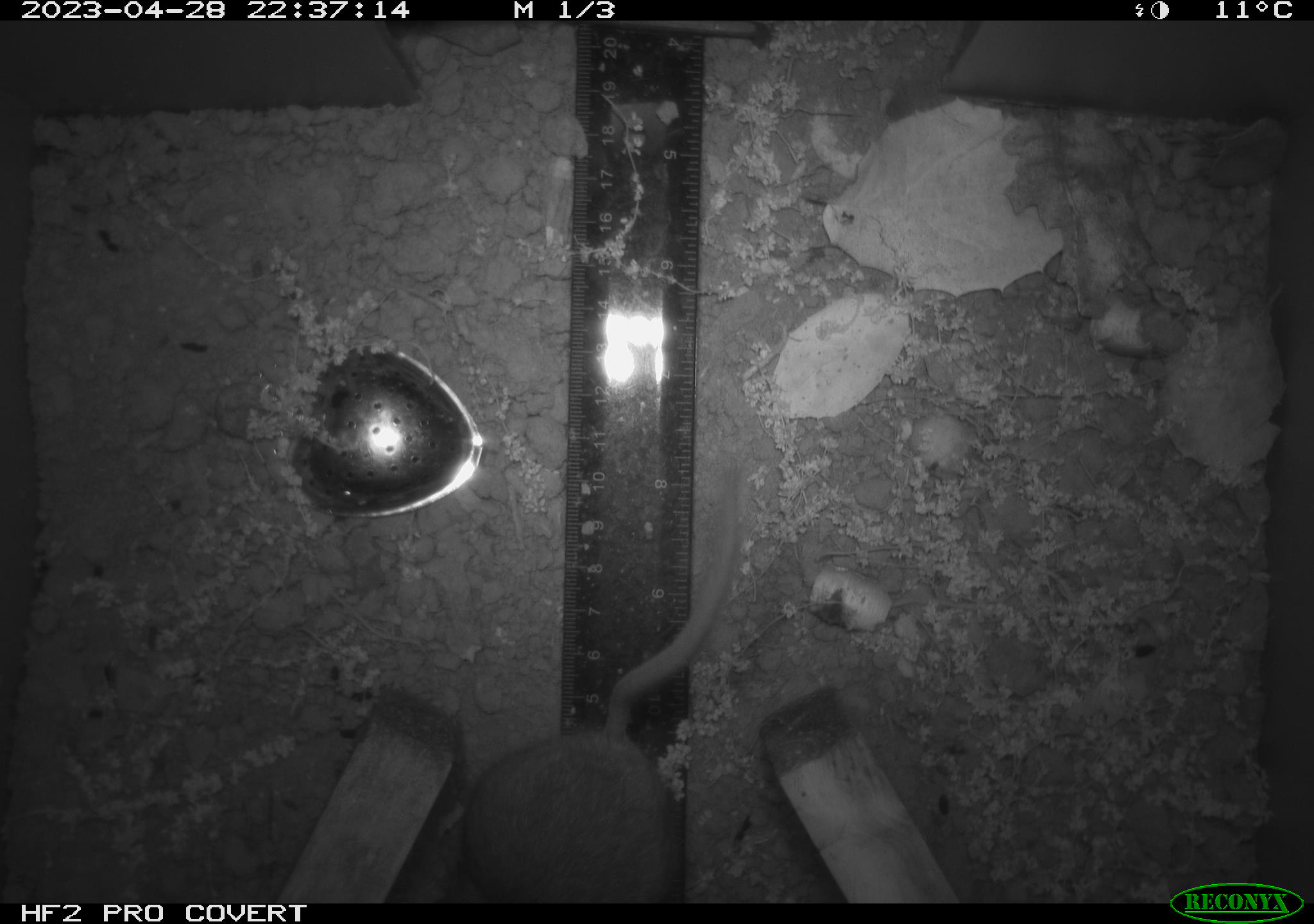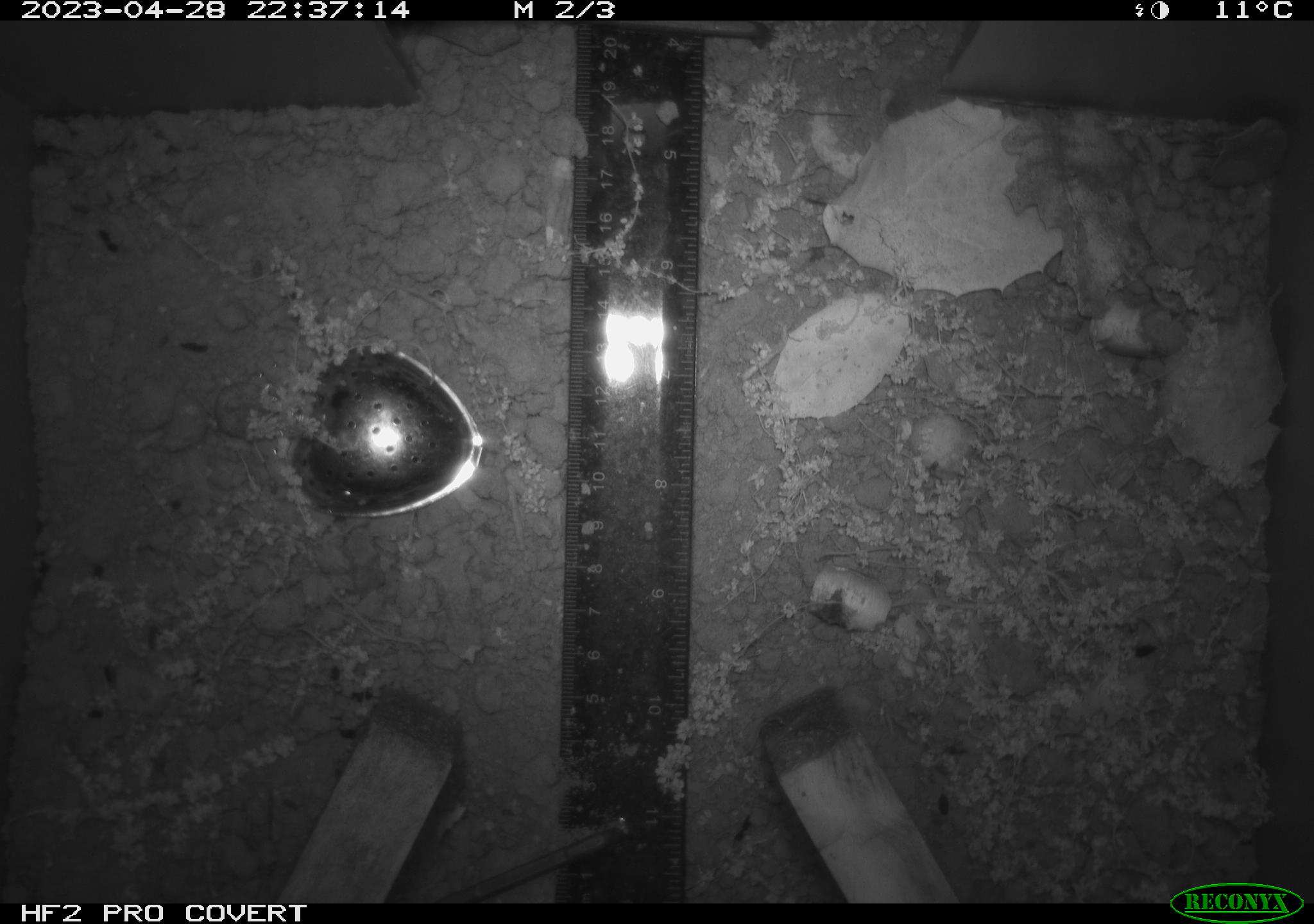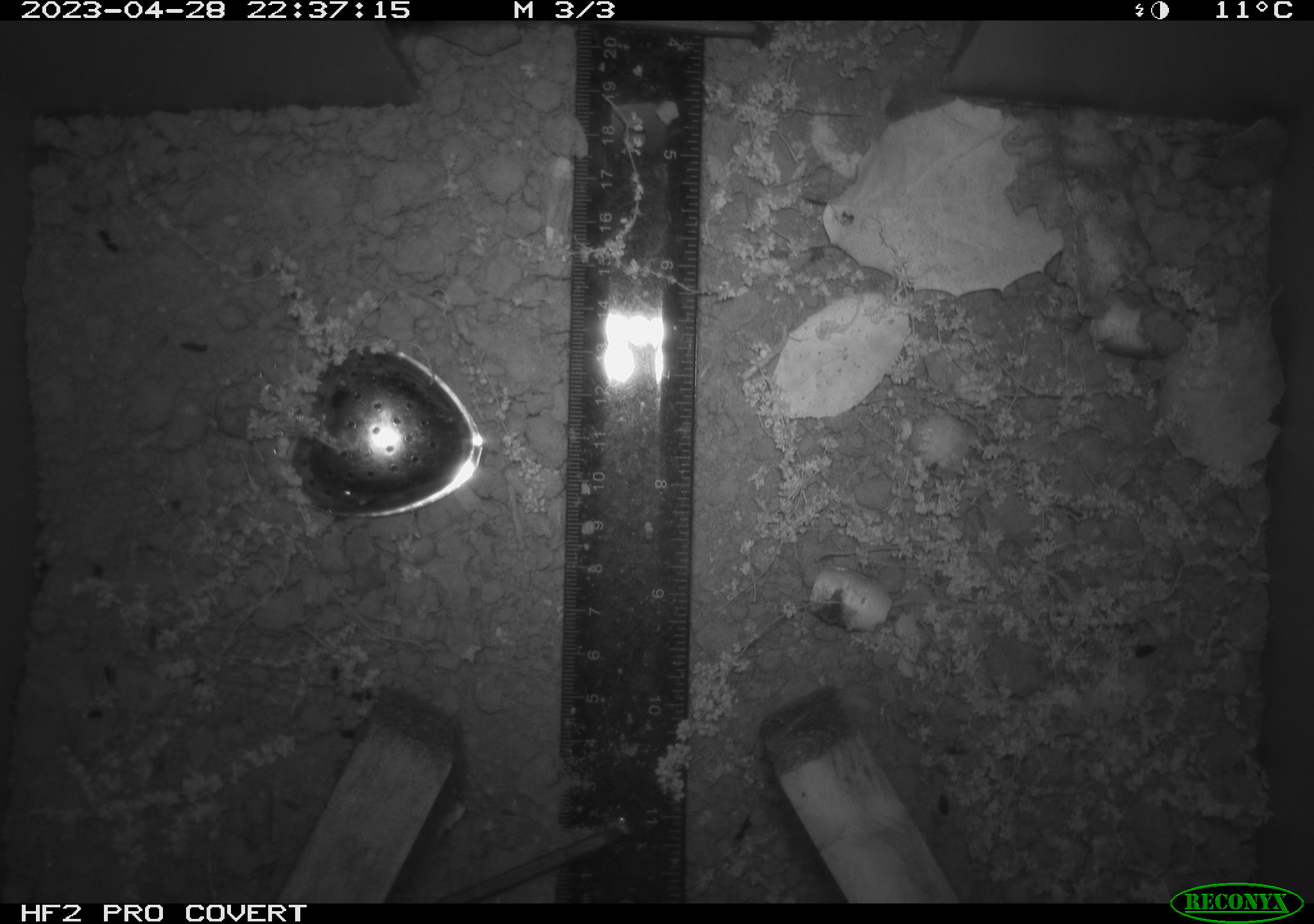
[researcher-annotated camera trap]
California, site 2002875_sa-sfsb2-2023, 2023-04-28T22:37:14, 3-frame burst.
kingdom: Animalia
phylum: Chordata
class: Mammalia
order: Rodentia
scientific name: Rodentia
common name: mouse species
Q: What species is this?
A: Mouse species (Rodentia).